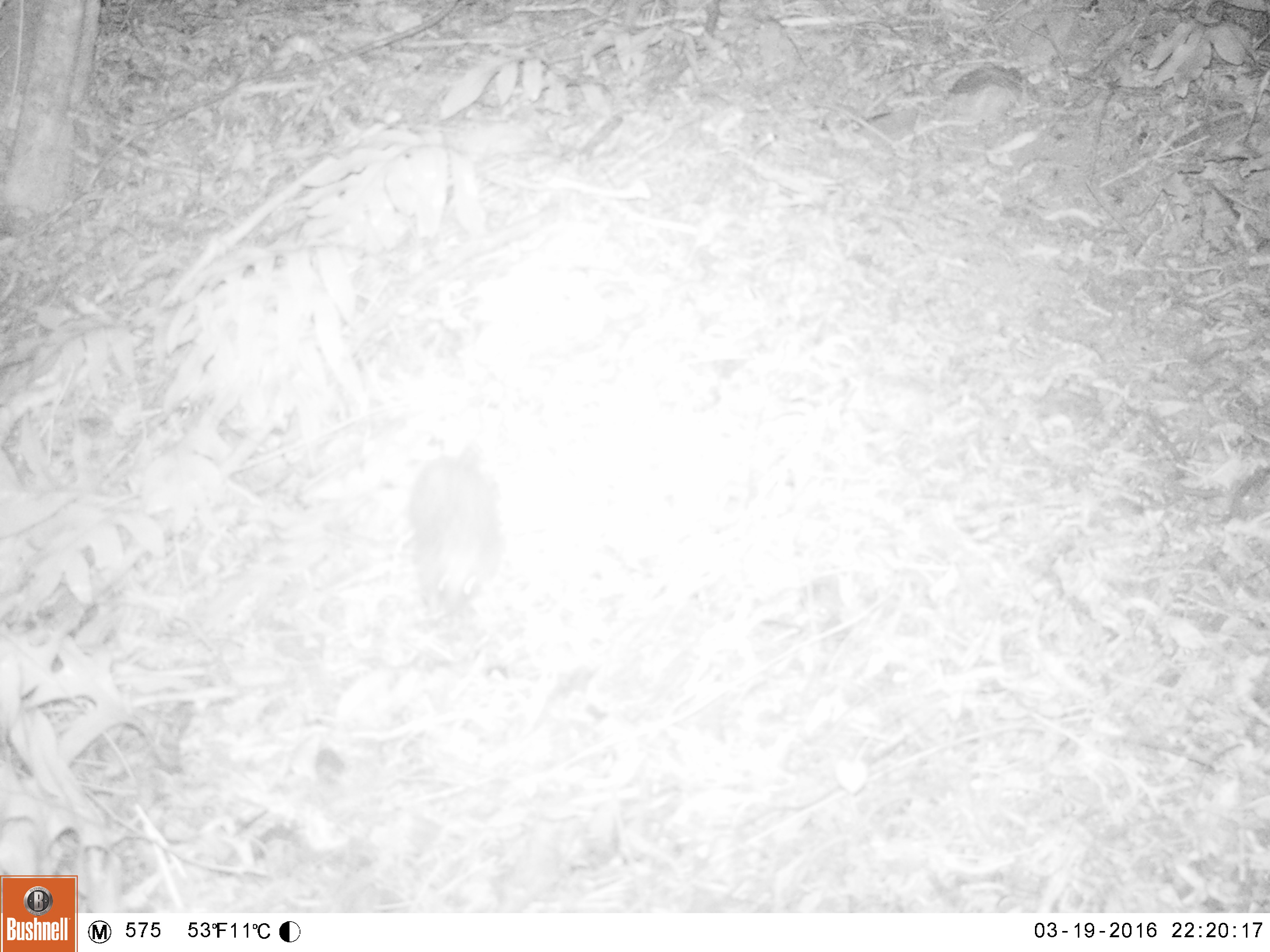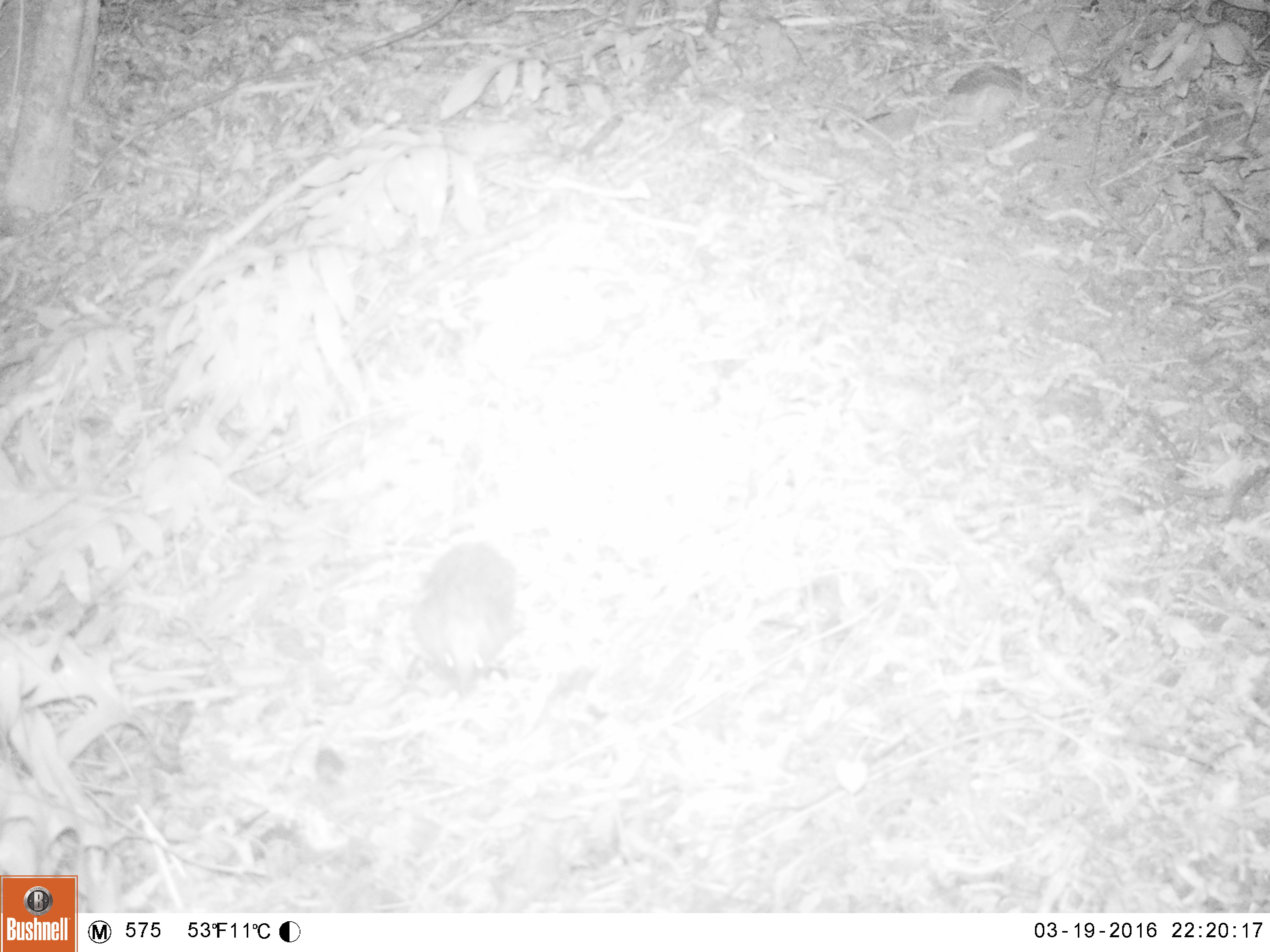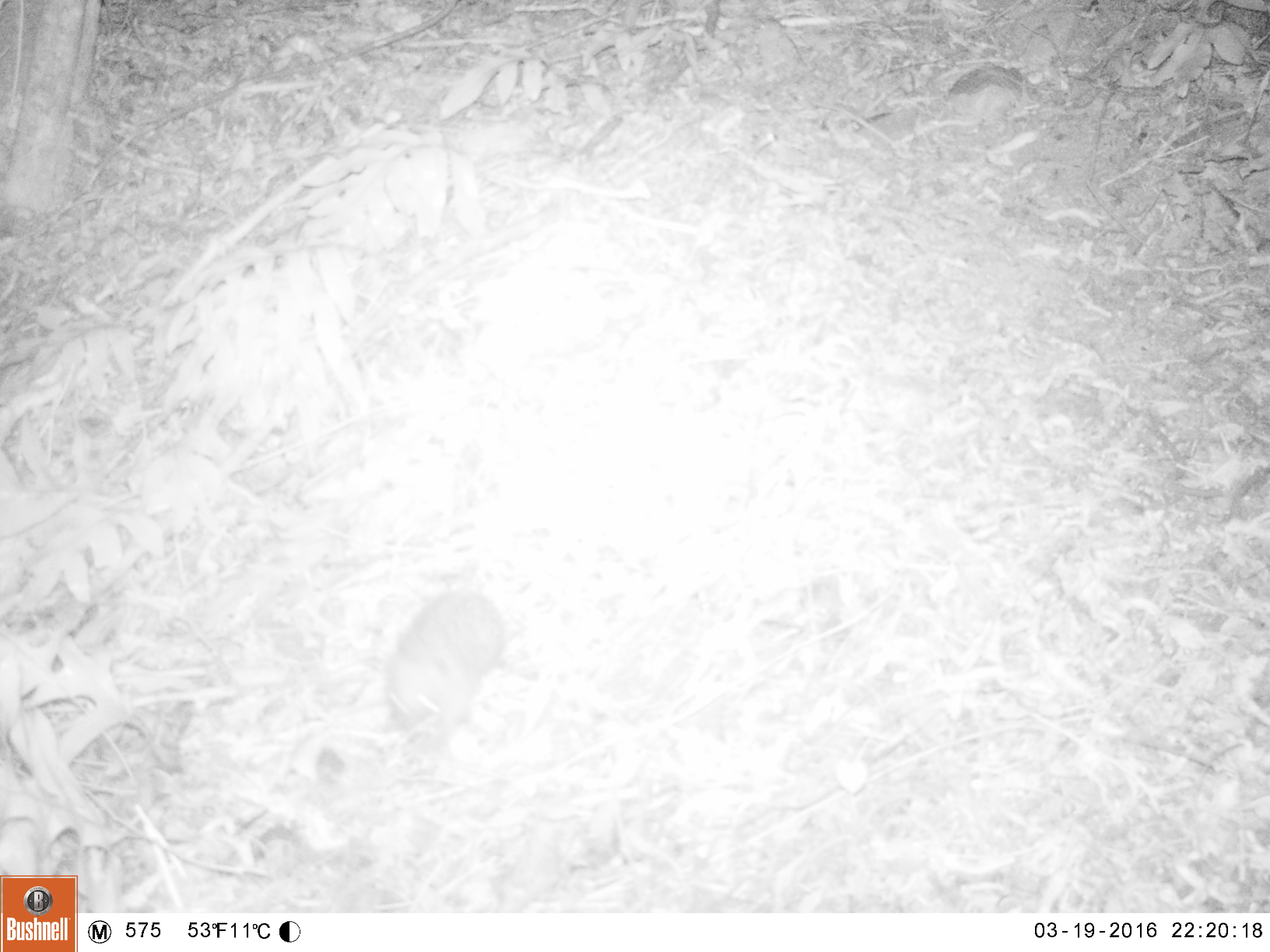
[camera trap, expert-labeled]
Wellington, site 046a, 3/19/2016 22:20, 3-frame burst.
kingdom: Animalia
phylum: Chordata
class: Mammalia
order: Eulipotyphla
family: Erinaceidae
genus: Erinaceus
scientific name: Erinaceus europaeus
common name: hedgehog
Hedgehog (Erinaceus europaeus).